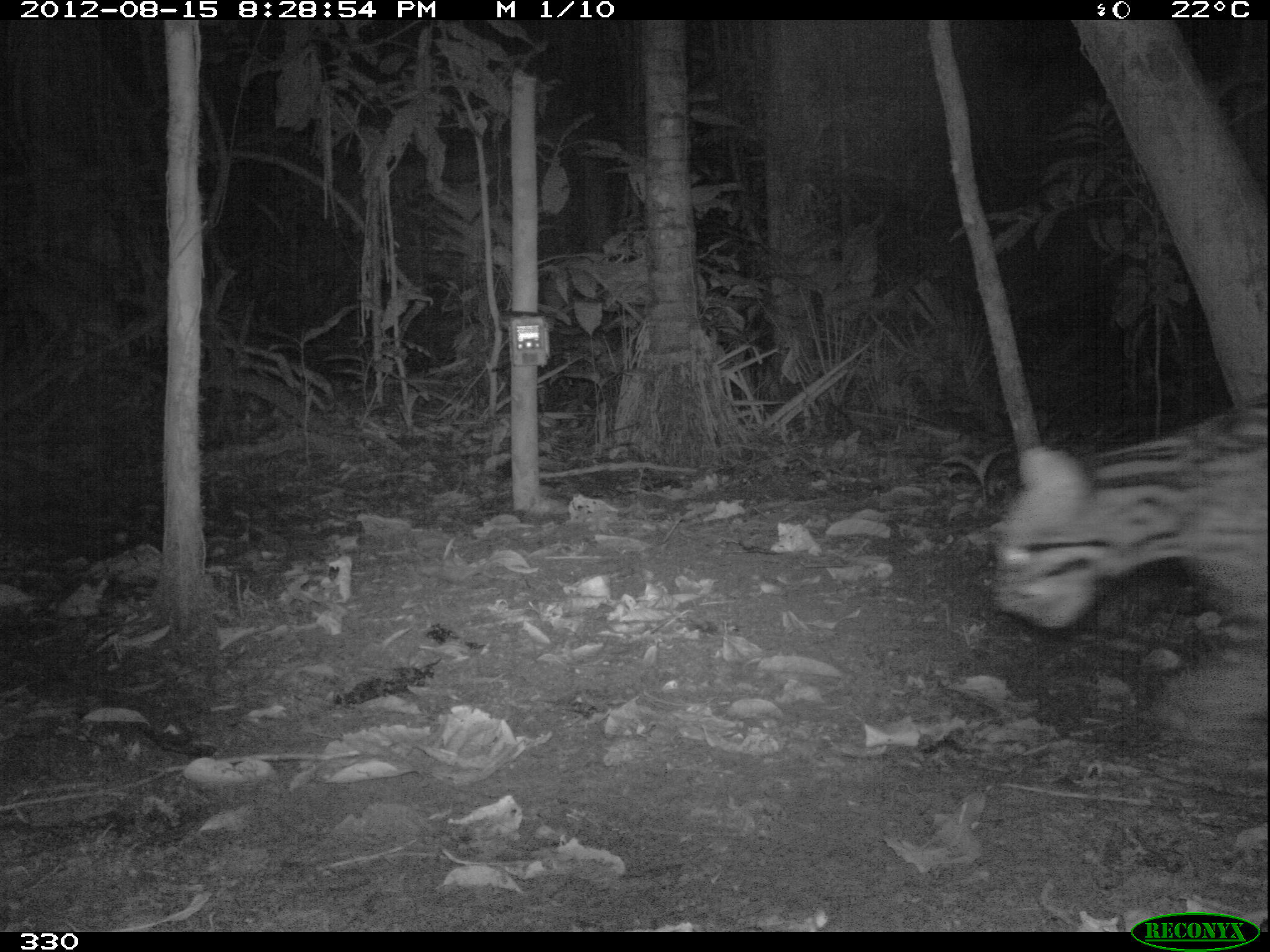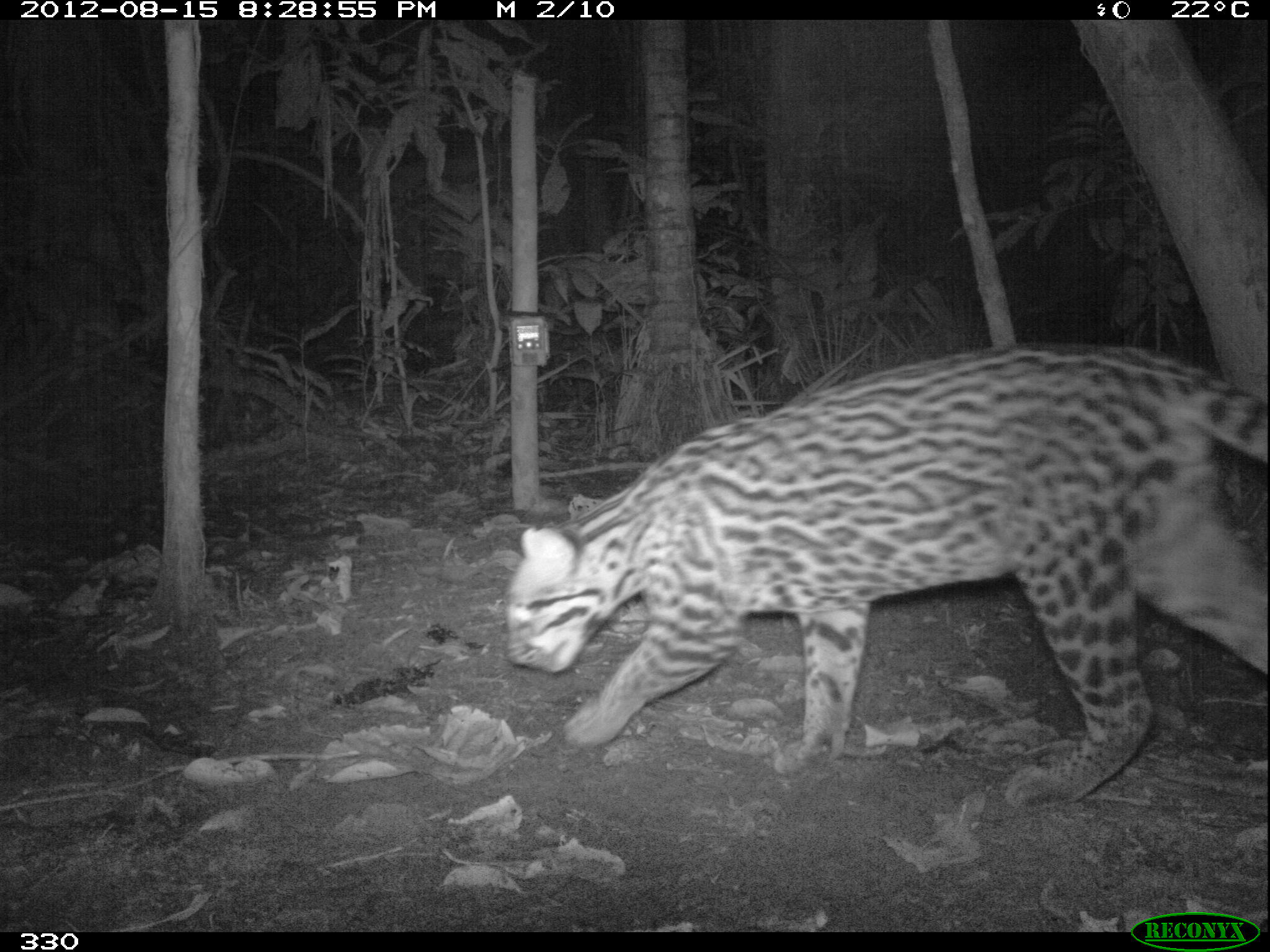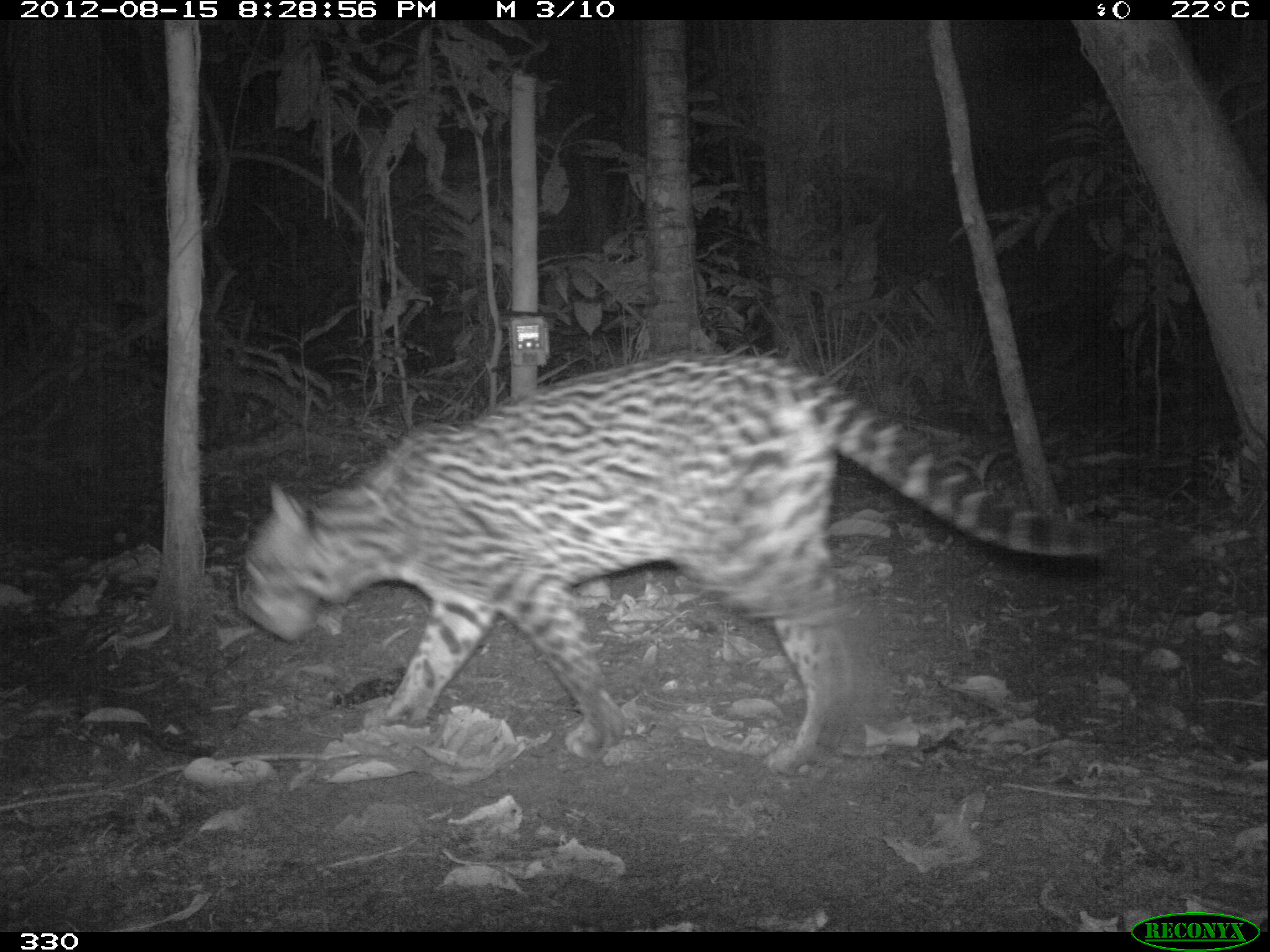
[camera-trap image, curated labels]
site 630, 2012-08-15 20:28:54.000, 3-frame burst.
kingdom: Animalia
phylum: Chordata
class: Mammalia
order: Carnivora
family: Felidae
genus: Leopardus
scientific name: Leopardus pardalis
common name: ocelot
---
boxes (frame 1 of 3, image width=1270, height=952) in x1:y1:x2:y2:
leopardus pardalis: 987:391:1267:635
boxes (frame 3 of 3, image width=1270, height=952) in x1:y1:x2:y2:
leopardus pardalis: 231:347:1110:777